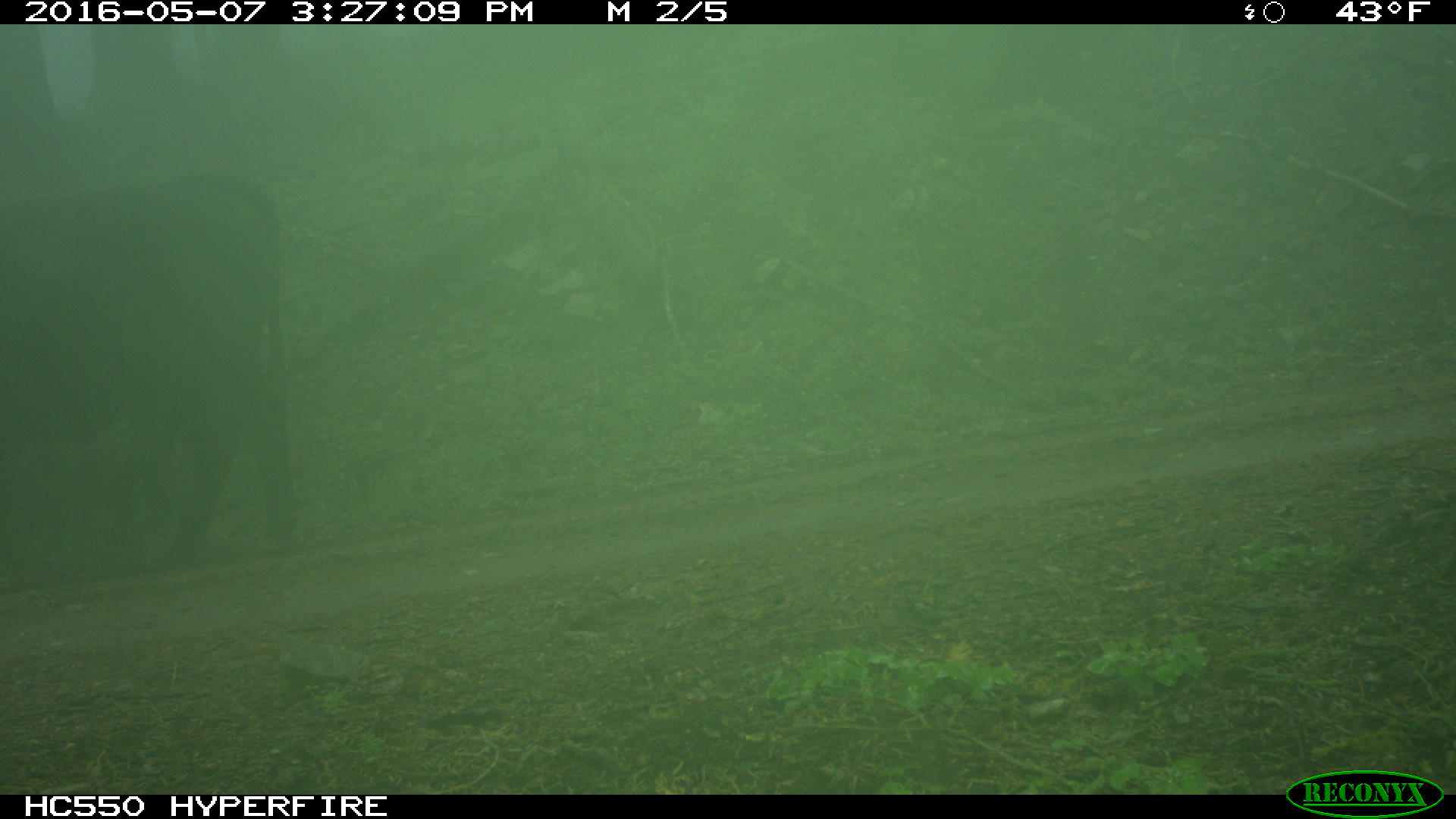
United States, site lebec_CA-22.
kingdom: Animalia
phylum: Chordata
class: Mammalia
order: Artiodactyla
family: Bovidae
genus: Bos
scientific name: Bos taurus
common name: domestic cow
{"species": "Bos taurus (domestic cow)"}